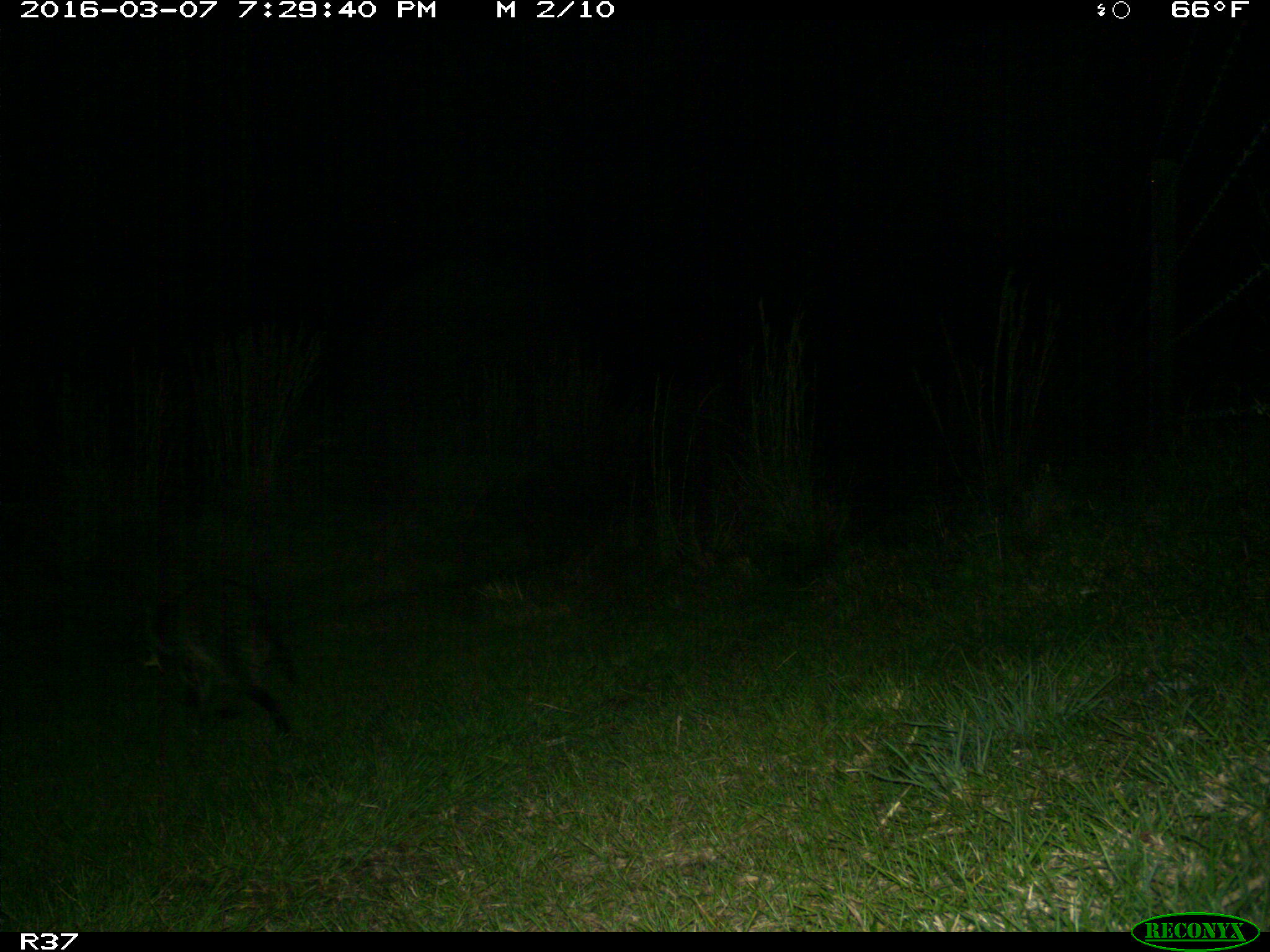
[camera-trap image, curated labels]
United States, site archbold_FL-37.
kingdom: Animalia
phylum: Chordata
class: Mammalia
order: Carnivora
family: Procyonidae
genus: Procyon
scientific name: Procyon lotor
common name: common raccoon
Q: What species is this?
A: Procyon lotor (common raccoon).